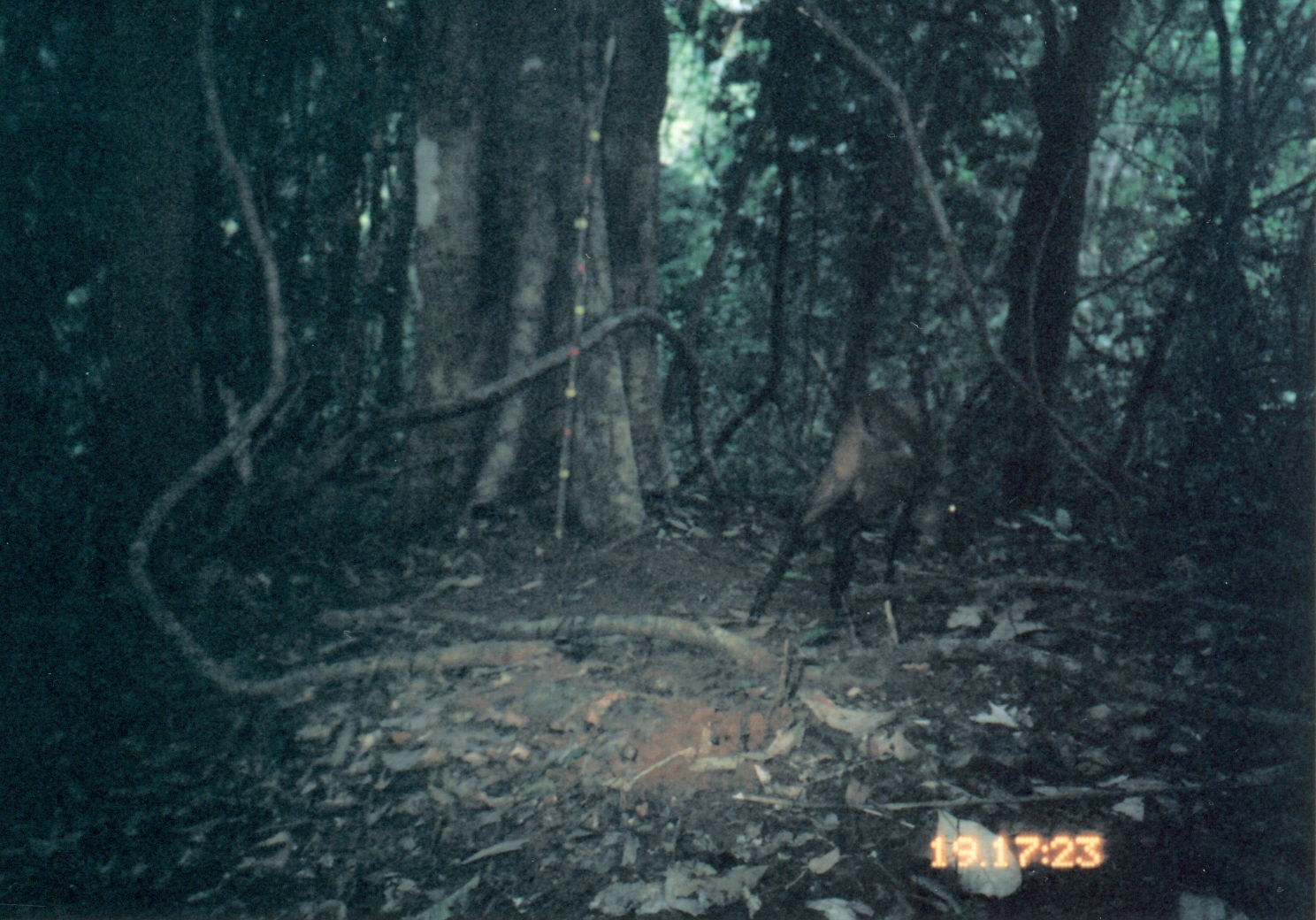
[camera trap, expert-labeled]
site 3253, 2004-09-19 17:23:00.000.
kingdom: Animalia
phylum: Chordata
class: Mammalia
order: Artiodactyla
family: Bovidae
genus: Cephalophus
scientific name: Cephalophus harveyi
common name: harvey's duiker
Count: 1.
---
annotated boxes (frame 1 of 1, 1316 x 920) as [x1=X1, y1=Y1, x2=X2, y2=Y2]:
cephalophus harveyi: [x1=746, y1=381, x2=961, y2=628]